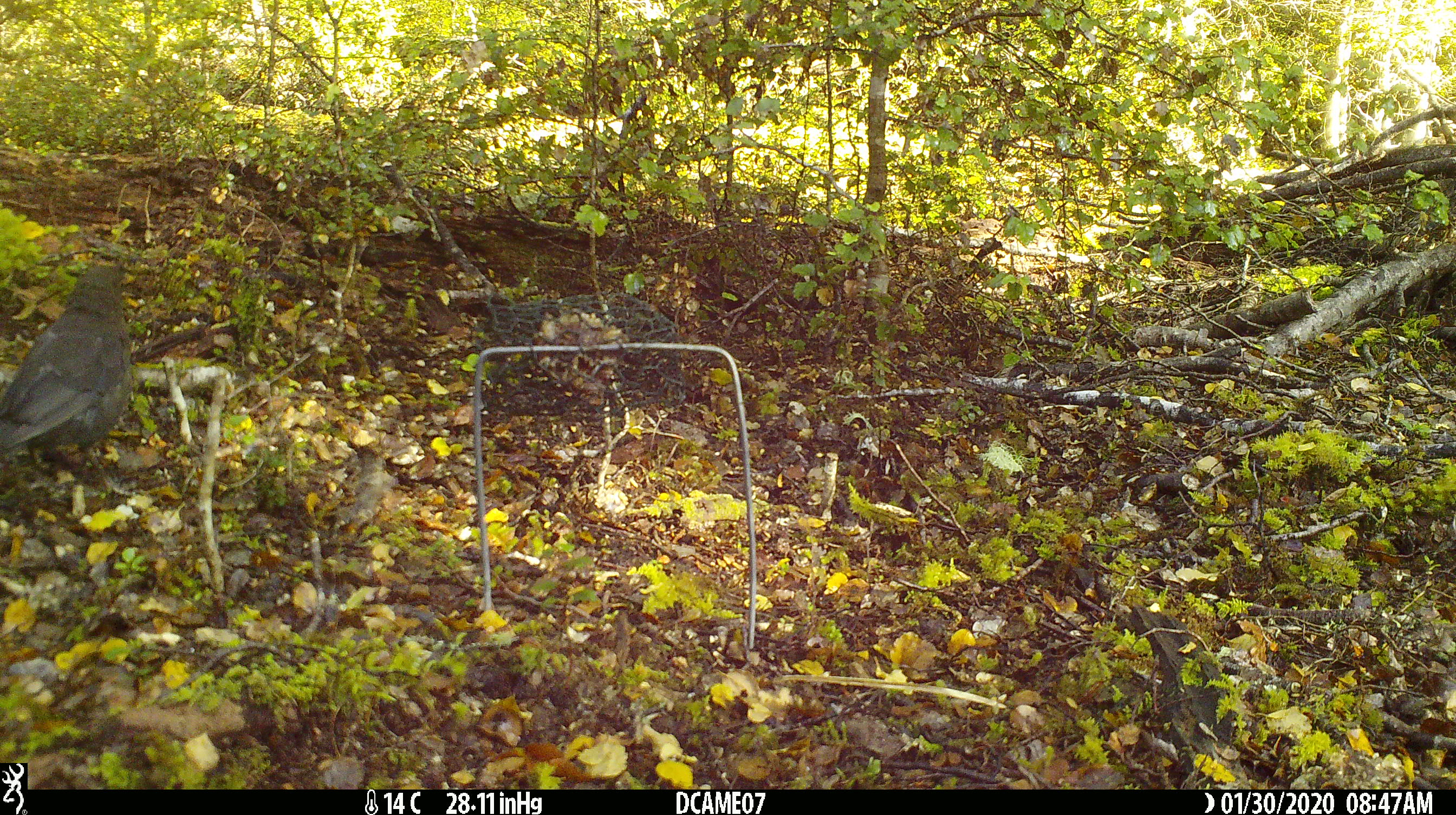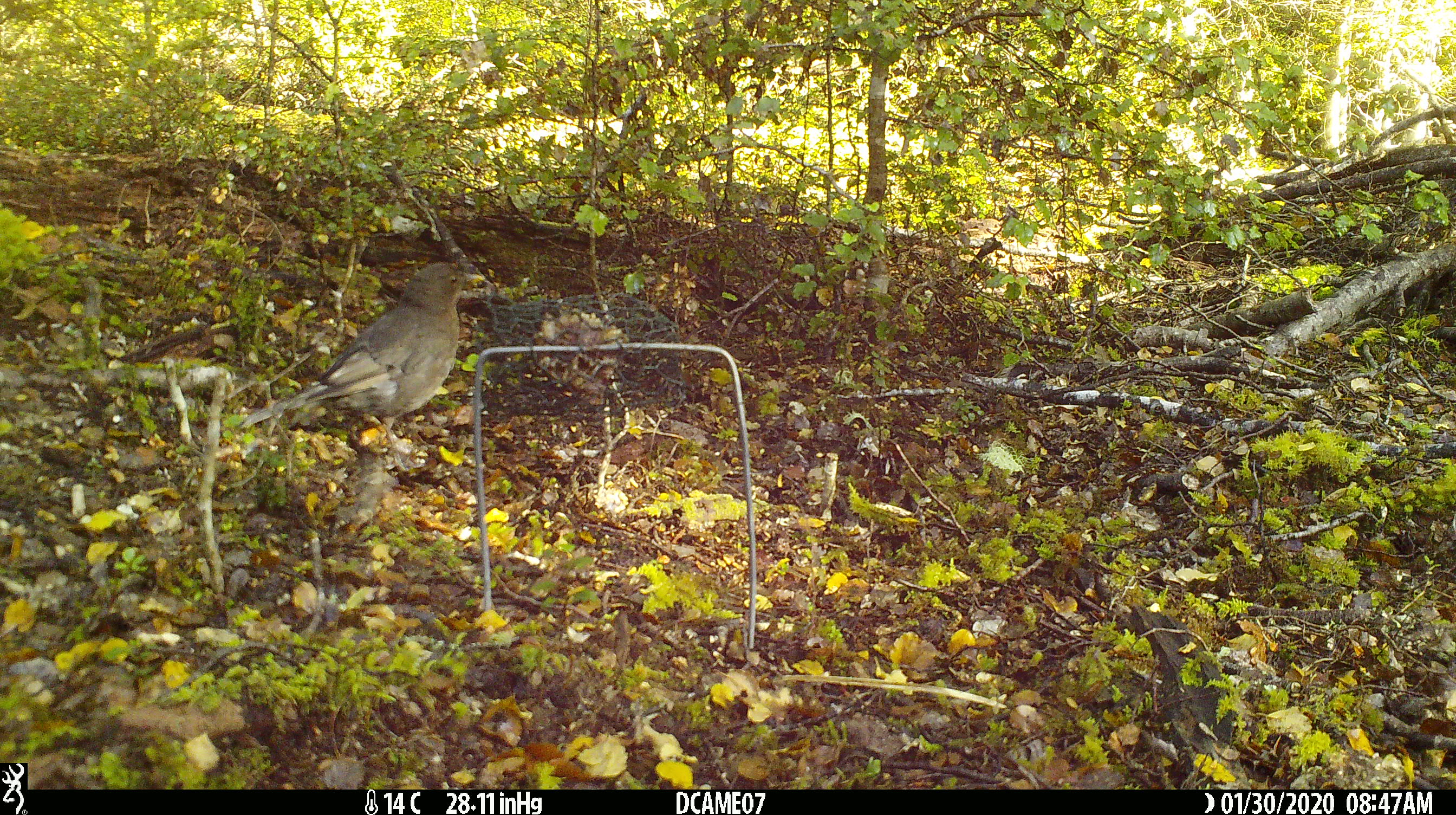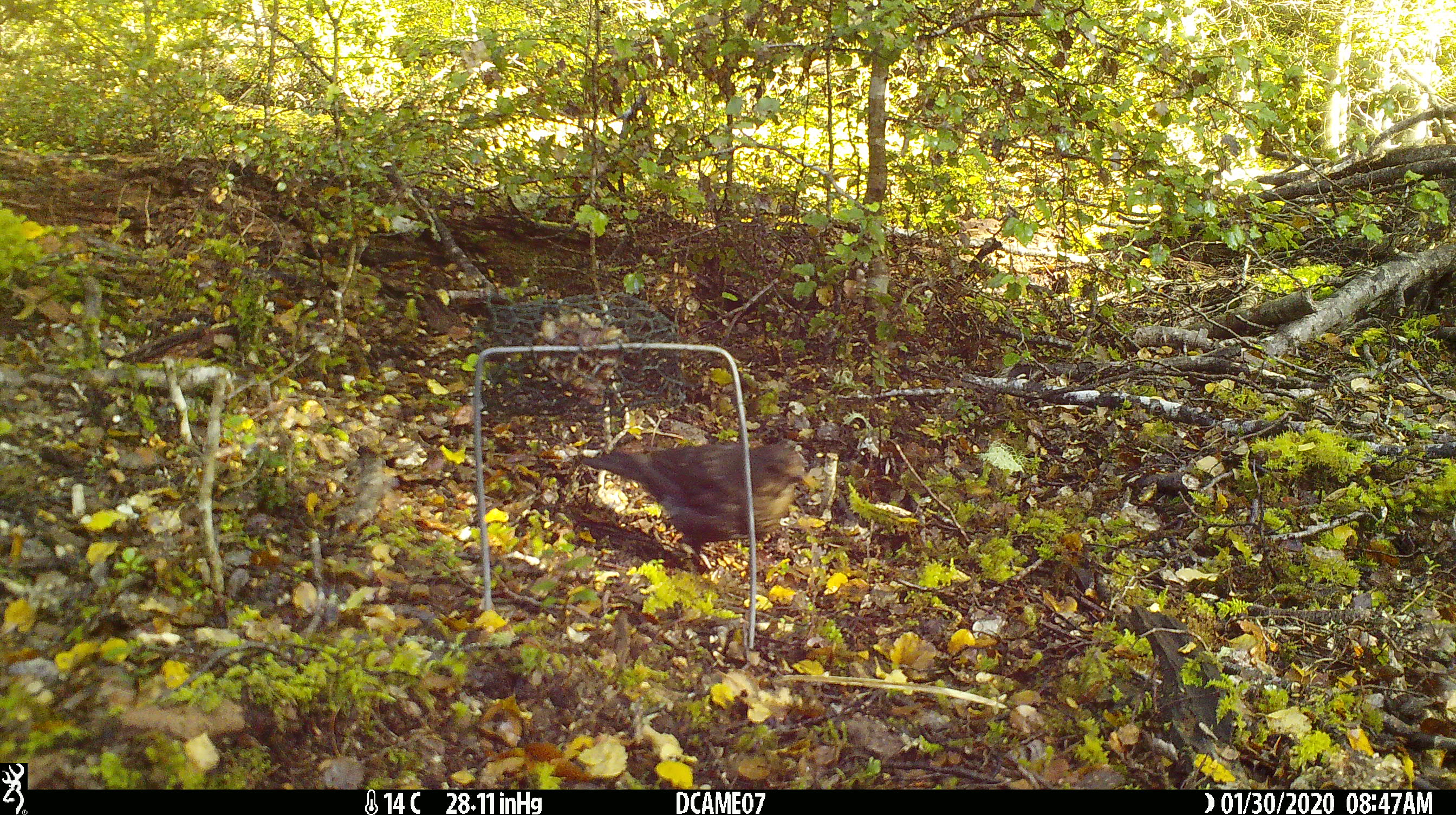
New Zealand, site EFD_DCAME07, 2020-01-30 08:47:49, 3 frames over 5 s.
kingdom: Animalia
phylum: Chordata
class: Aves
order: Passeriformes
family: Turdidae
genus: Turdus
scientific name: Turdus merula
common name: eurasian blackbird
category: blackbird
Blackbird (eurasian blackbird) (Turdus merula).